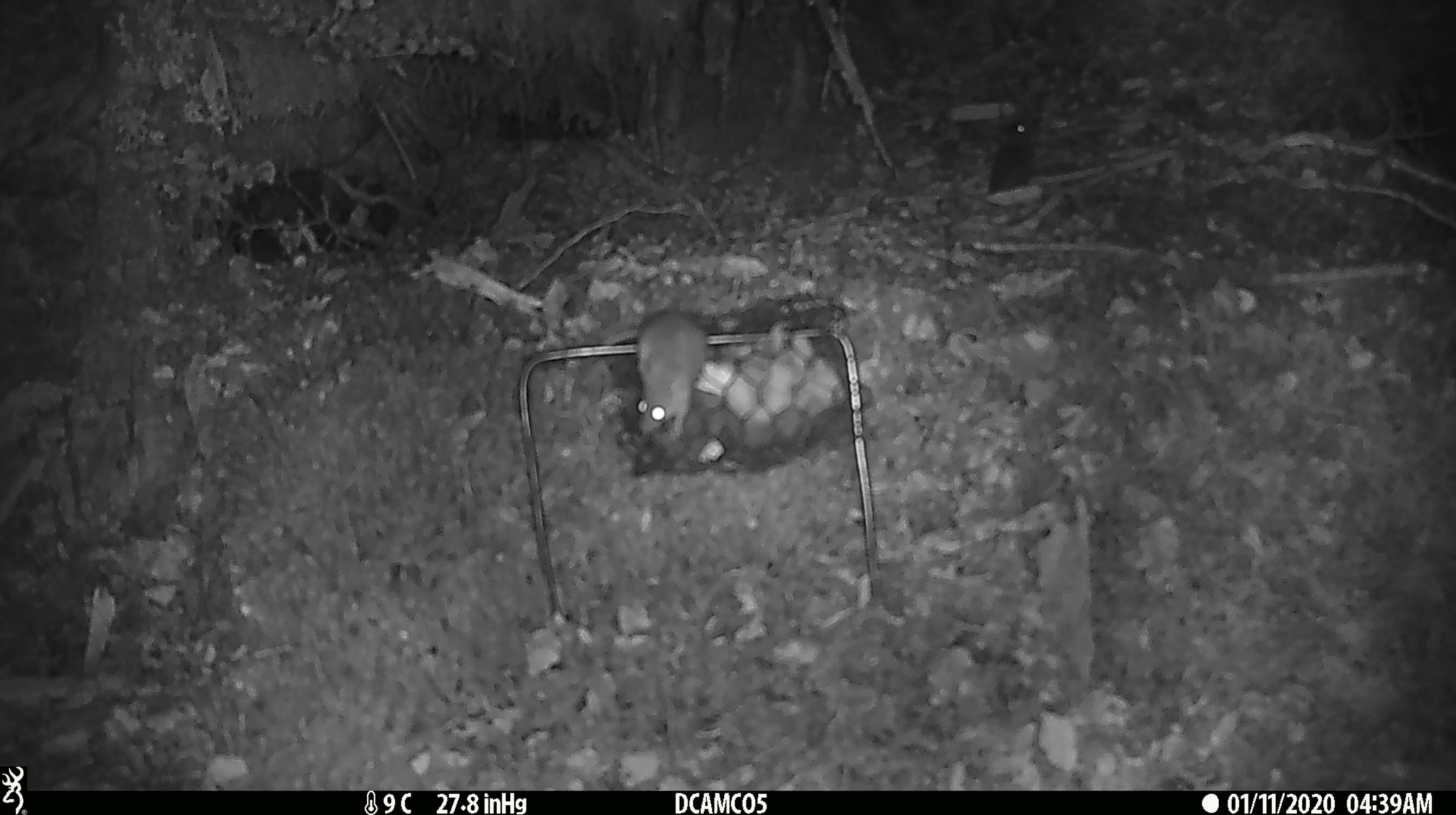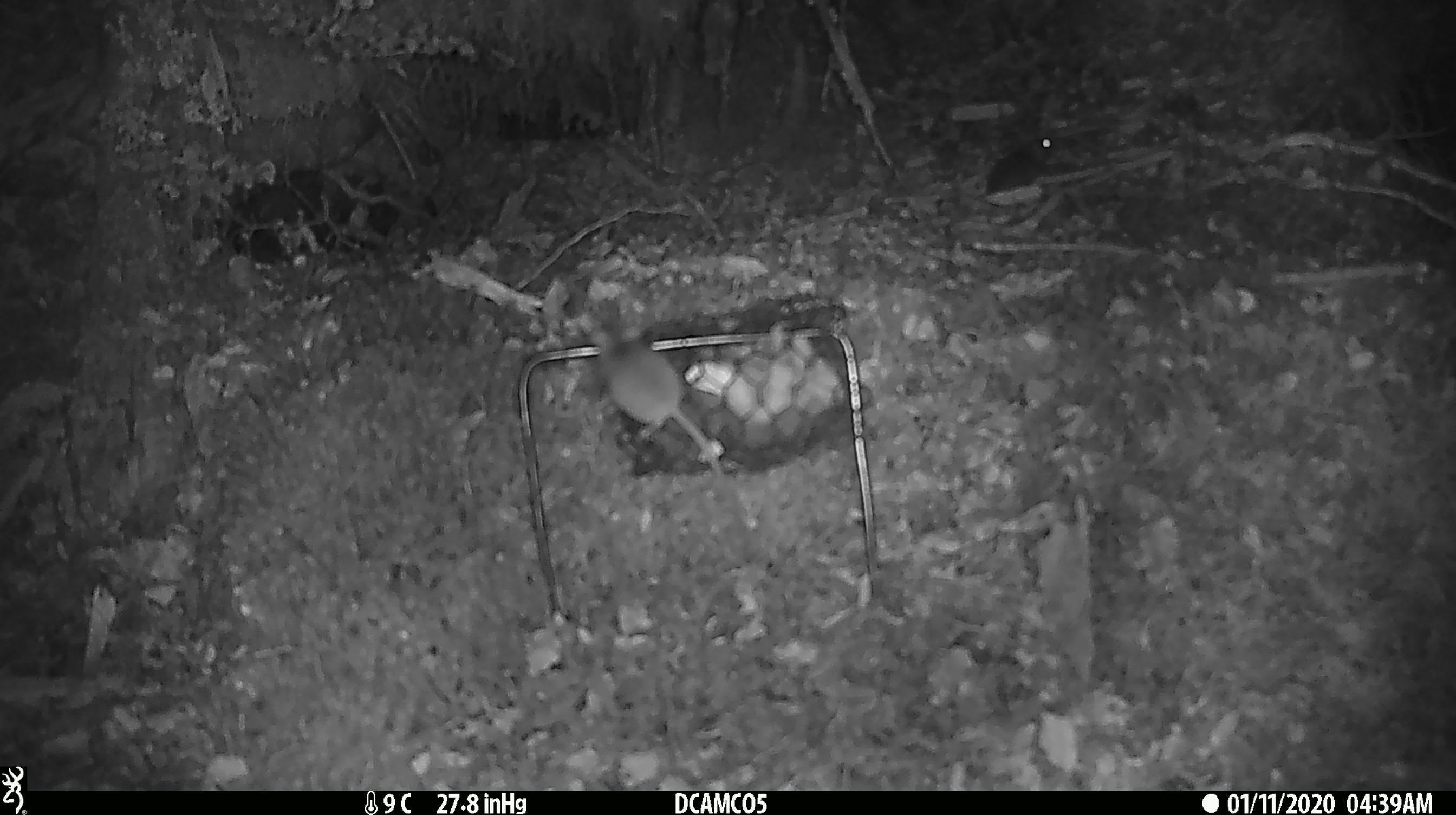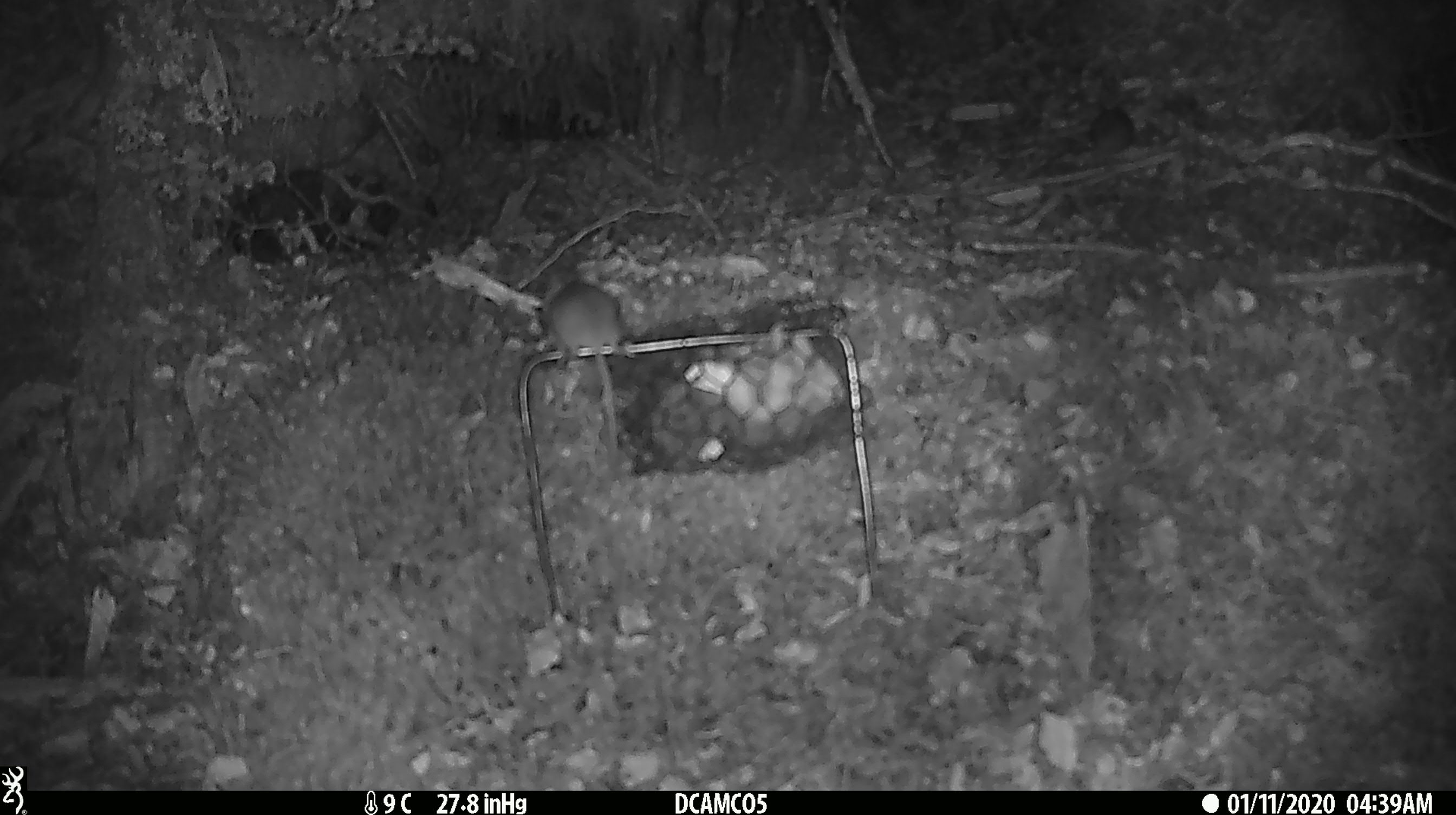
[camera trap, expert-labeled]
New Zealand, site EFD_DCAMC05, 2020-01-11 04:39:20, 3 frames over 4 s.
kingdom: Animalia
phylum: Chordata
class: Mammalia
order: Rodentia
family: Muridae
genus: Mus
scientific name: Mus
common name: mouse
Mouse (Mus).